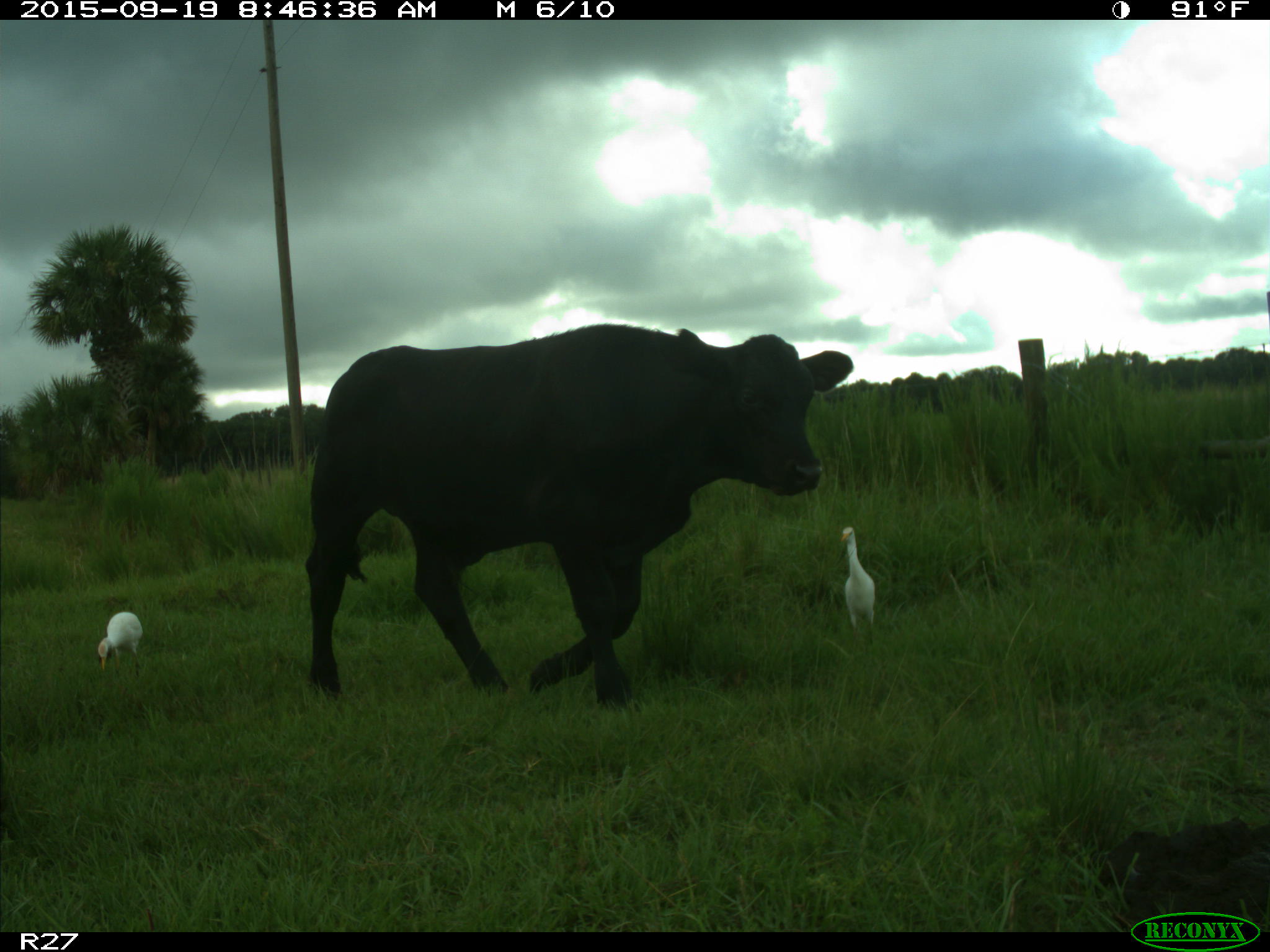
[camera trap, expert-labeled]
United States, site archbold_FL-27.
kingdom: Animalia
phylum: Chordata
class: Mammalia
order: Artiodactyla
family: Bovidae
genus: Bos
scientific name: Bos taurus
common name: domestic cow